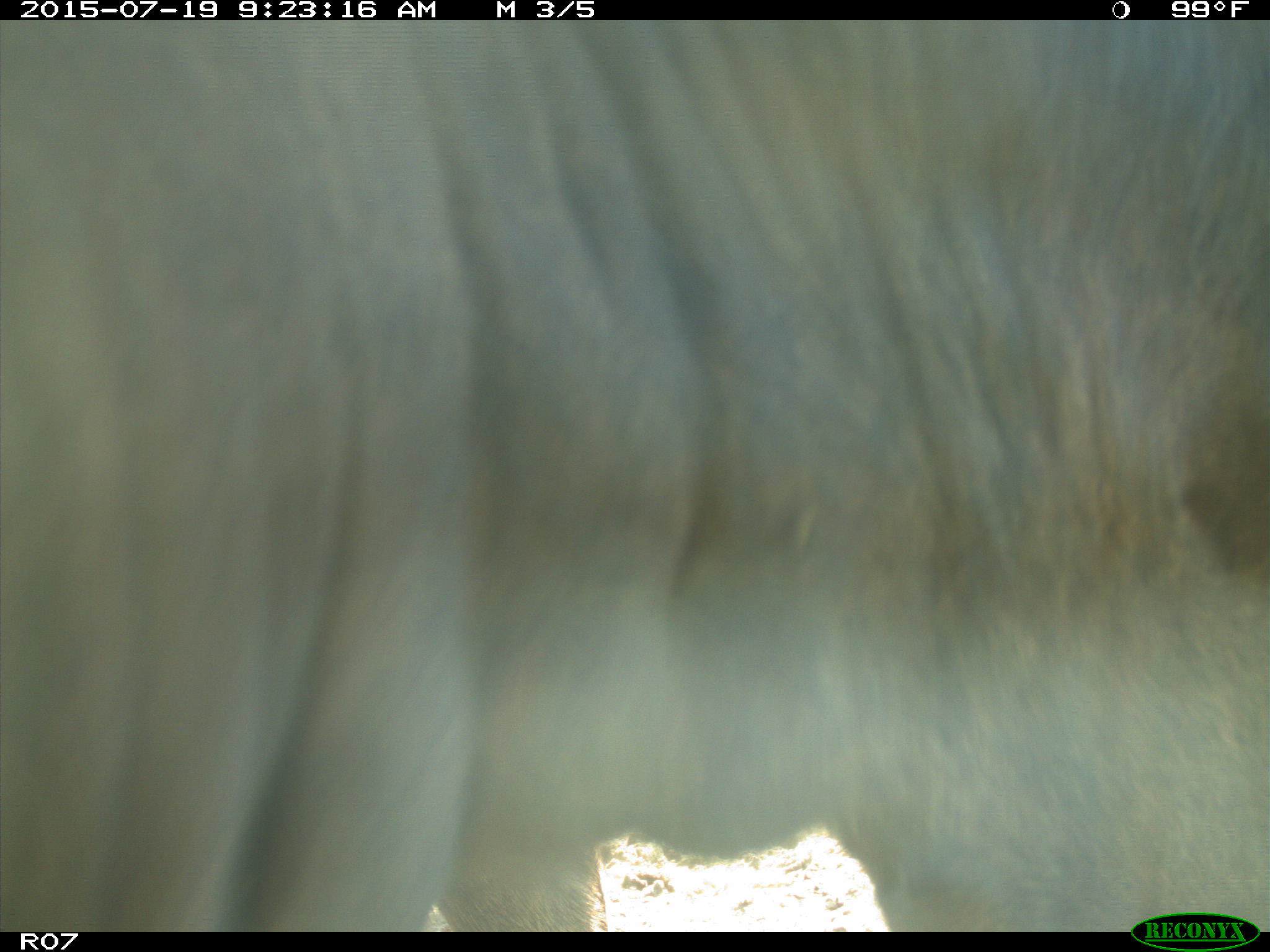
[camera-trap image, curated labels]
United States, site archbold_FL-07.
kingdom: Animalia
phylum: Chordata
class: Mammalia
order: Artiodactyla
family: Bovidae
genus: Bos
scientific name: Bos taurus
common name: domestic cow